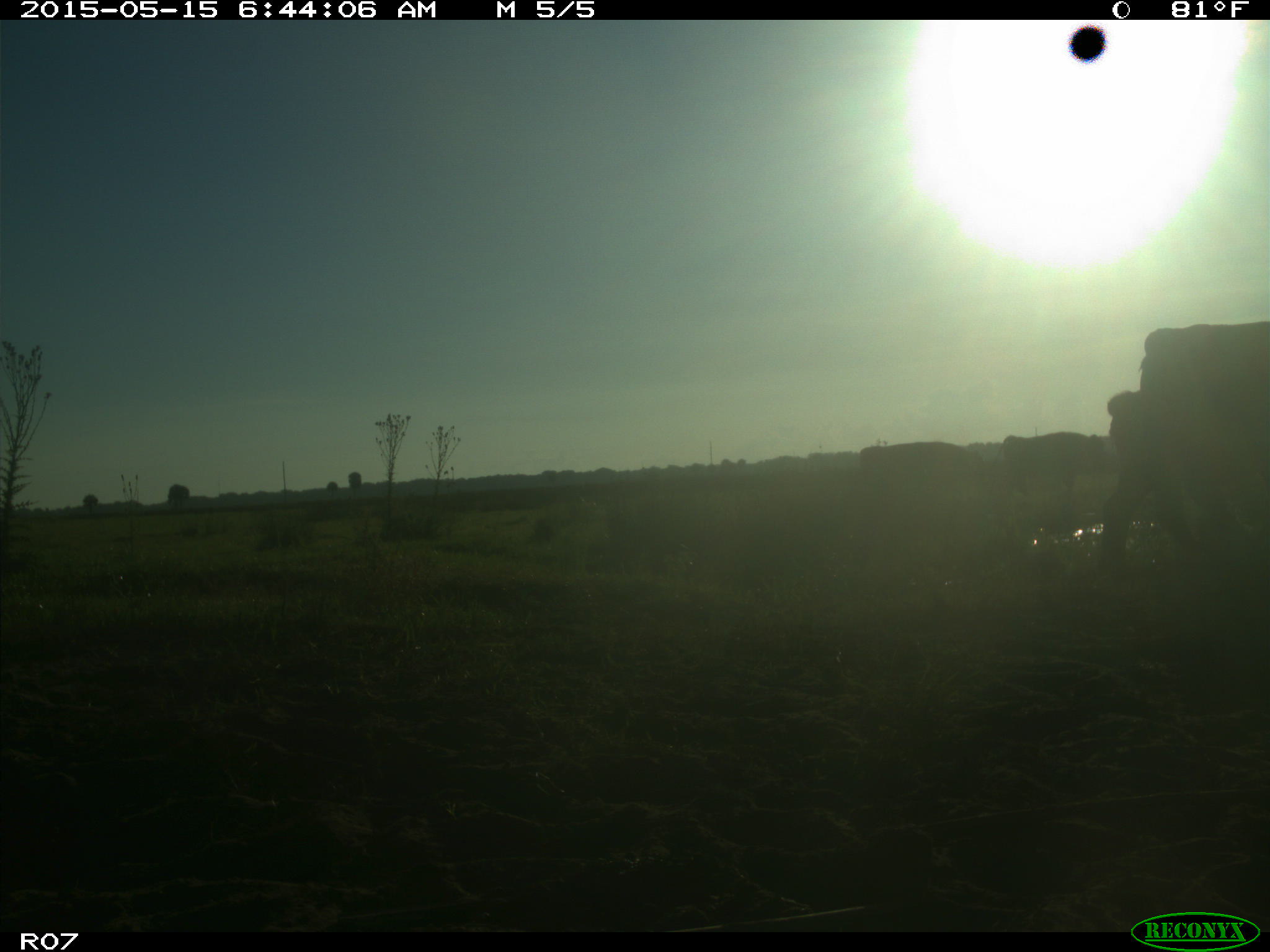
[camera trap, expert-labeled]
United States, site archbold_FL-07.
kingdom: Animalia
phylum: Chordata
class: Mammalia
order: Artiodactyla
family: Bovidae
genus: Bos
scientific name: Bos taurus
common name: domestic cow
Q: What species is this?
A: Bos taurus (domestic cow).